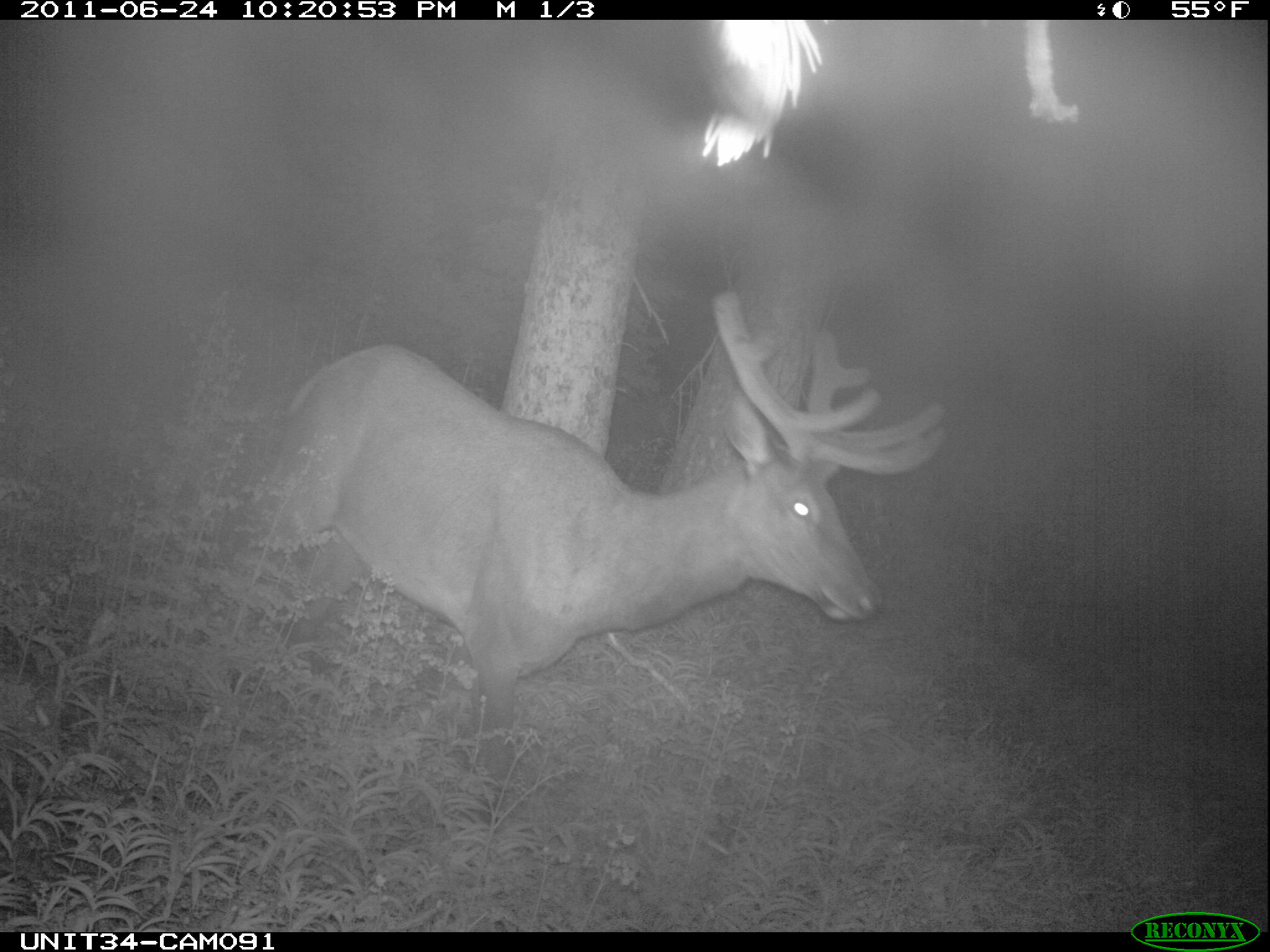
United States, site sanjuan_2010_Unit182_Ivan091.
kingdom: Animalia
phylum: Chordata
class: Mammalia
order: Artiodactyla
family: Cervidae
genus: Cervus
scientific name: Cervus elaphus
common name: red deer